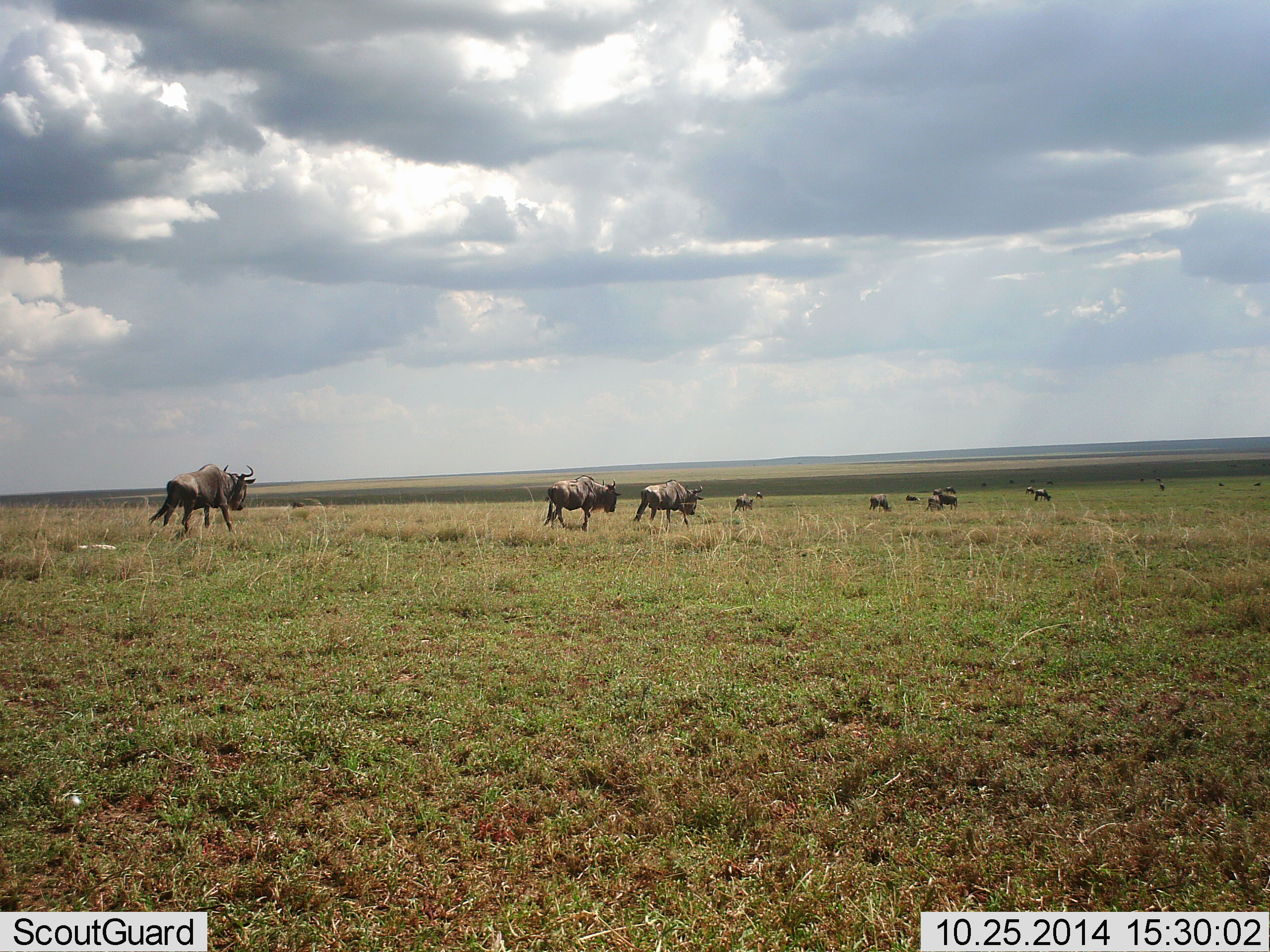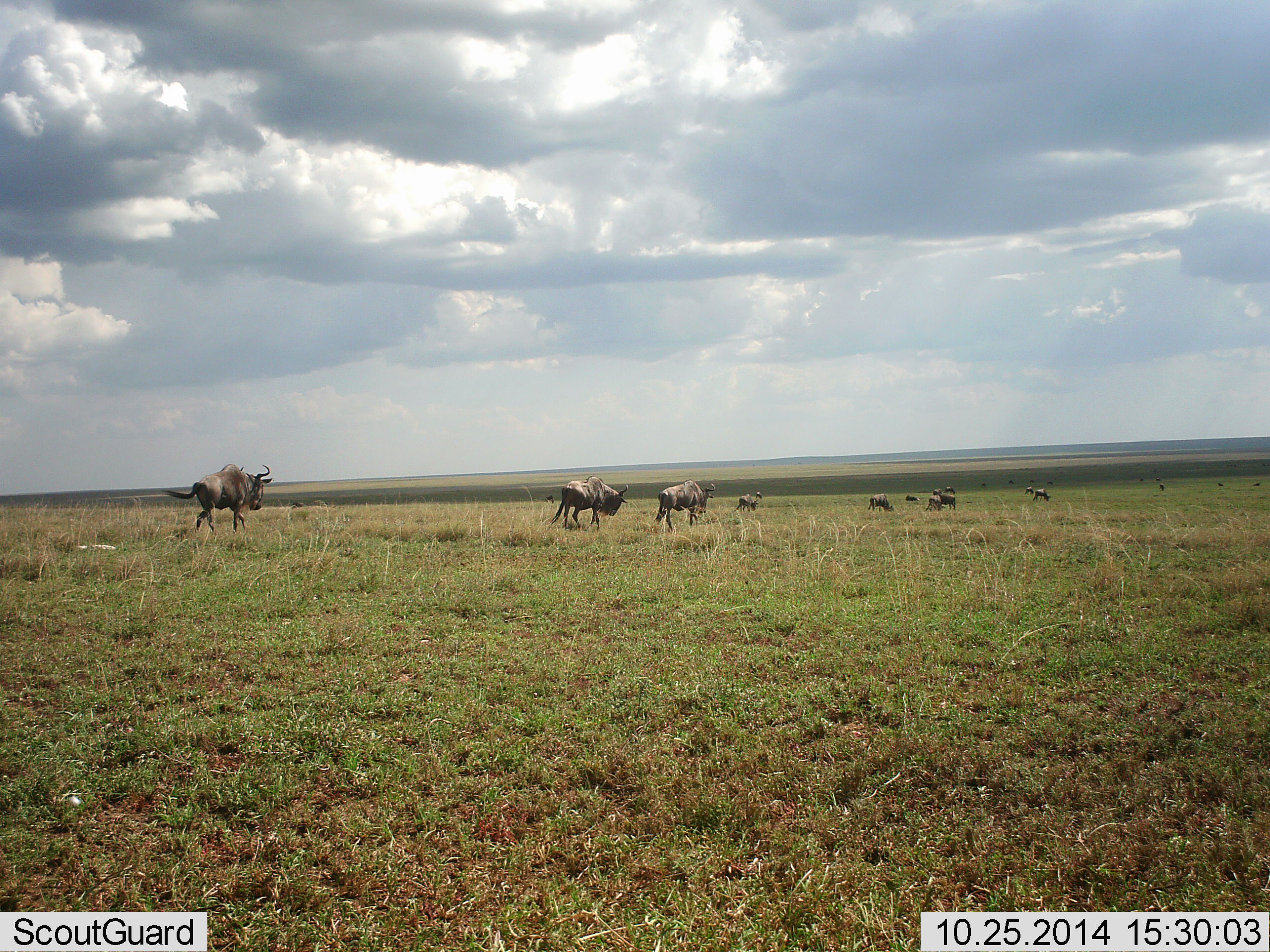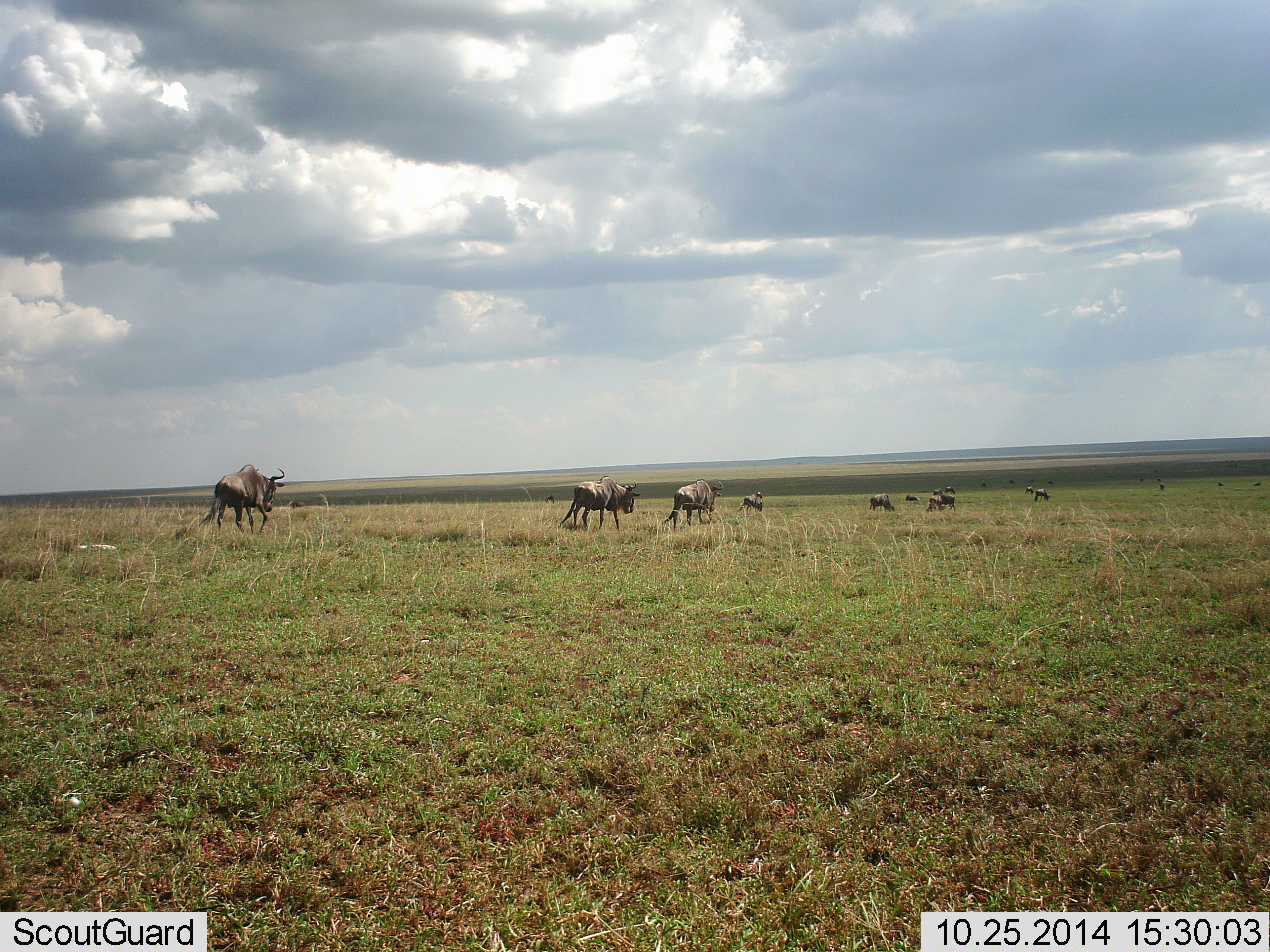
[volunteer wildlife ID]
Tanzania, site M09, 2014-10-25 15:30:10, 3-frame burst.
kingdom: Animalia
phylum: Chordata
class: Mammalia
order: Artiodactyla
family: Bovidae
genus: Connochaetes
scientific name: Connochaetes taurinus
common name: blue wildebeest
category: wildebeest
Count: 11-50.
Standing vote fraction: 10%.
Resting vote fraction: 0%.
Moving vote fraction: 100%.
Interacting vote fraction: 0%.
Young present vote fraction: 0%.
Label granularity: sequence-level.